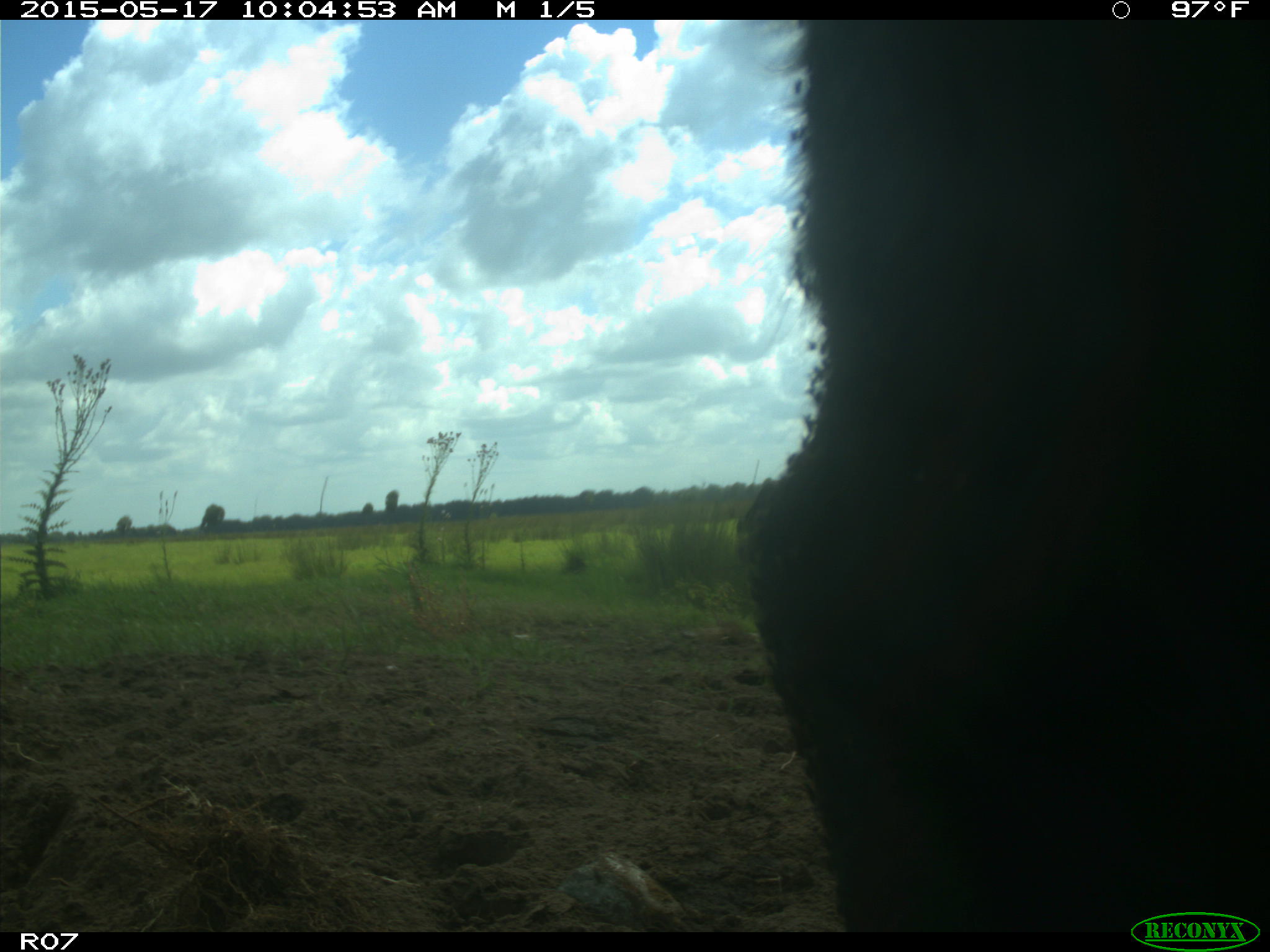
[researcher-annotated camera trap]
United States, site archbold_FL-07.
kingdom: Animalia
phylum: Chordata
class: Mammalia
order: Artiodactyla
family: Bovidae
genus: Bos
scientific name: Bos taurus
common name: domestic cow